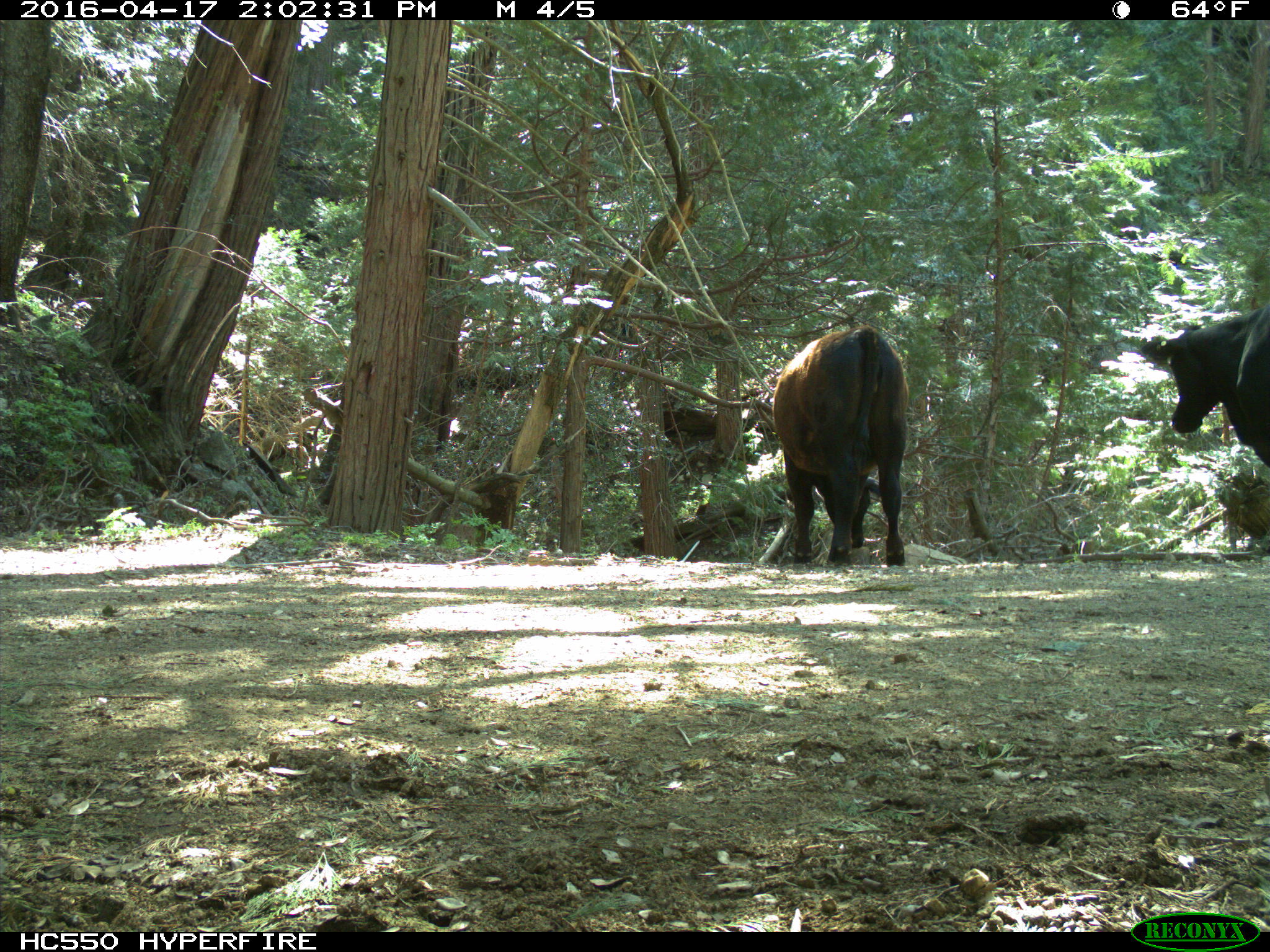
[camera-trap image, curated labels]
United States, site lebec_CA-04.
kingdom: Animalia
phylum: Chordata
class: Mammalia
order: Artiodactyla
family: Bovidae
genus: Bos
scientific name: Bos taurus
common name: domestic cow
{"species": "Bos taurus (domestic cow)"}